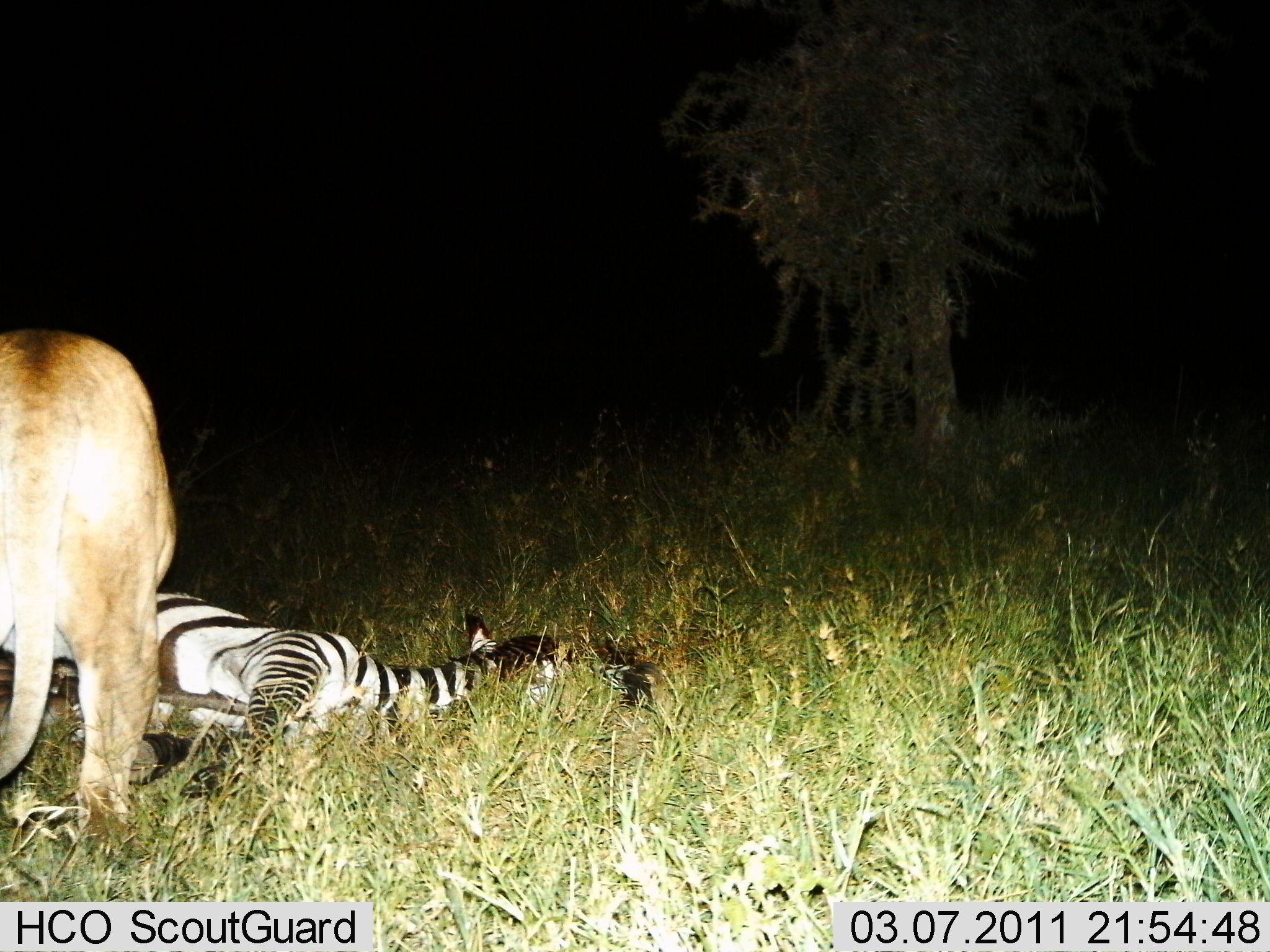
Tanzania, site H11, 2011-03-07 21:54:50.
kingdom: Animalia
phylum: Chordata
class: Mammalia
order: Carnivora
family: Felidae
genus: Panthera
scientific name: Panthera leo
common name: lion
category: lionfemale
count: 1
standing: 9%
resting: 0%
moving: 0%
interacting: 36%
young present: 0%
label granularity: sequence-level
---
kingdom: Animalia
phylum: Chordata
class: Mammalia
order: Perissodactyla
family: Equidae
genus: Equus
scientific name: Equus quagga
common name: plains zebra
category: zebra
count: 1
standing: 0%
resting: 42%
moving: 0%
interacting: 58%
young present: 0%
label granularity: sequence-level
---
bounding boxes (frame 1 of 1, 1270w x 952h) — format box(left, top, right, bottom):
animal: box(0, 588, 654, 806); box(146, 588, 661, 799); box(0, 325, 176, 856); box(0, 333, 173, 850)